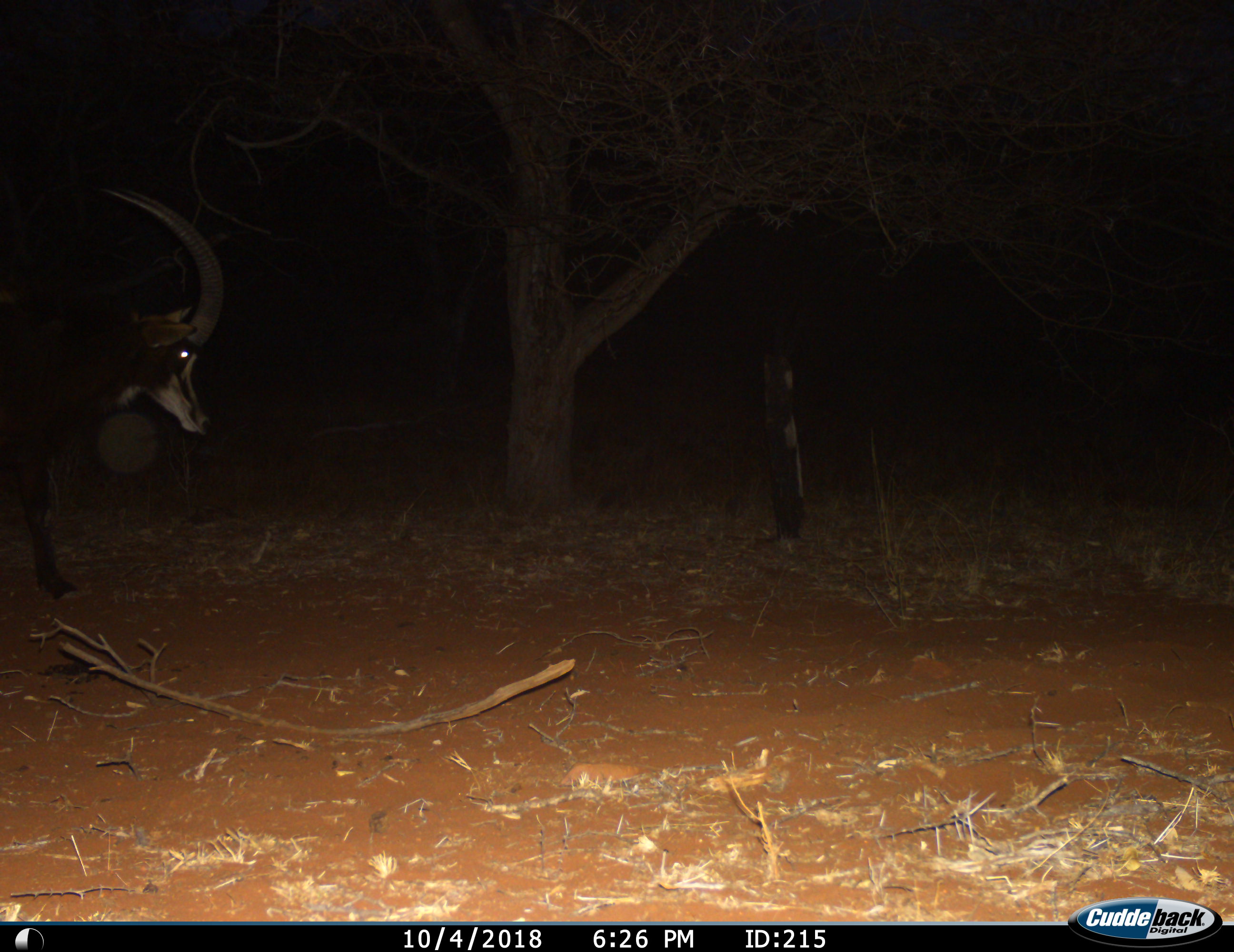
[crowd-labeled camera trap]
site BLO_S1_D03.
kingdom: Animalia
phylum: Chordata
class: Mammalia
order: Artiodactyla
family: Bovidae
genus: Hippotragus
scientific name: Hippotragus niger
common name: sable antelope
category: sable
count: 1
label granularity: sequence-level